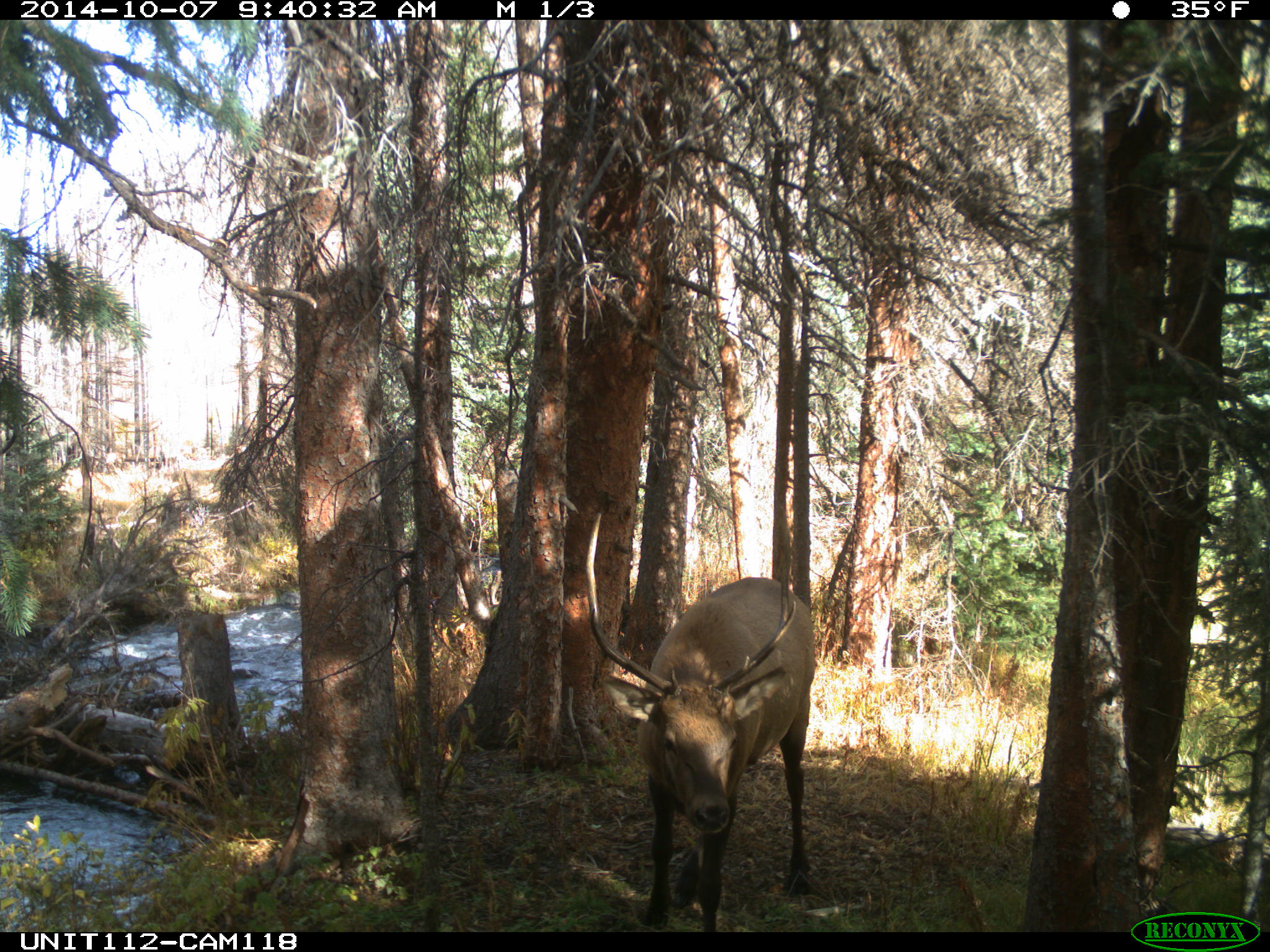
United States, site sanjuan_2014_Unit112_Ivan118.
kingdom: Animalia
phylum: Chordata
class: Mammalia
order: Artiodactyla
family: Cervidae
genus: Cervus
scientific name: Cervus elaphus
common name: red deer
Cervus elaphus (red deer).